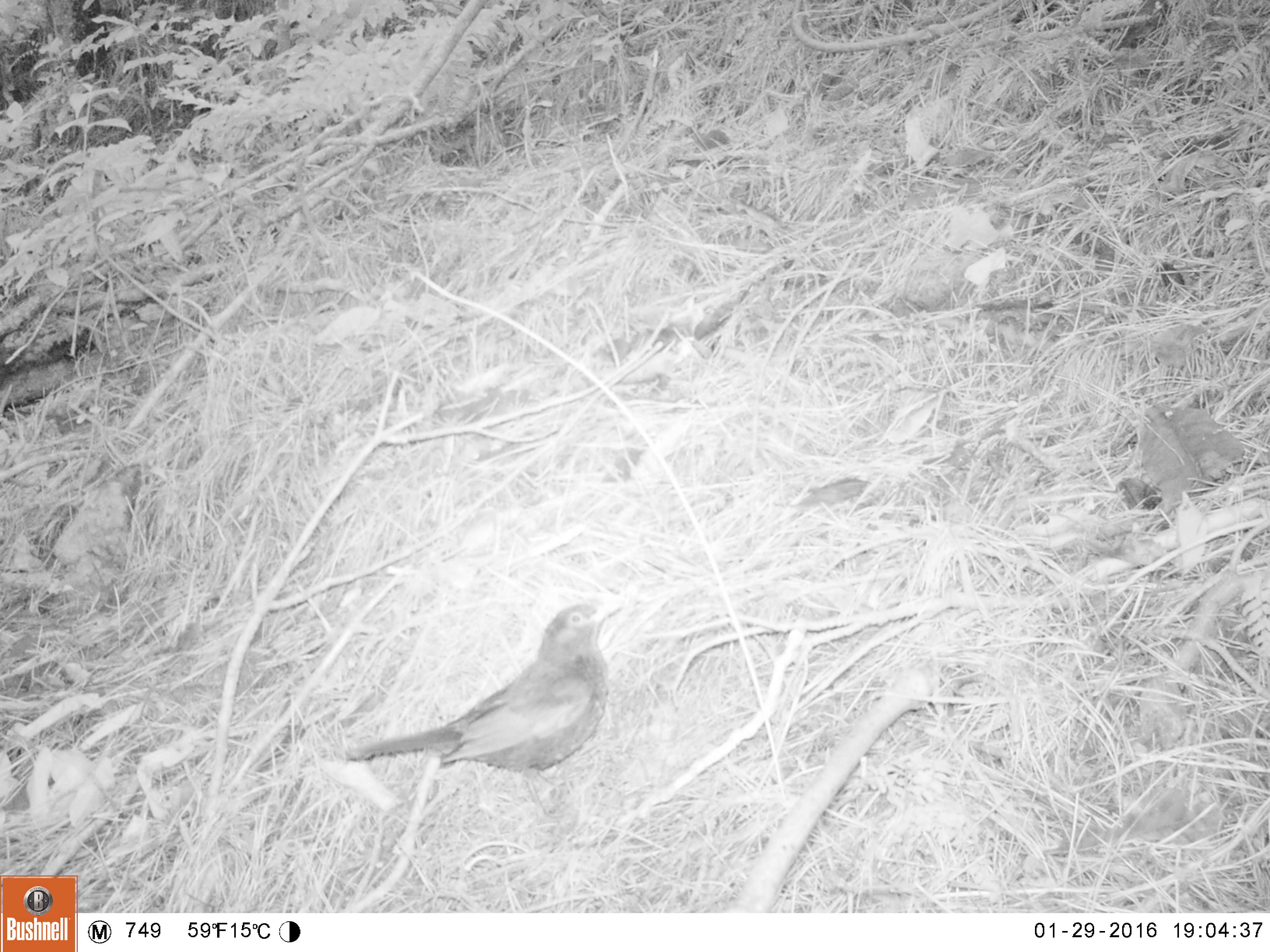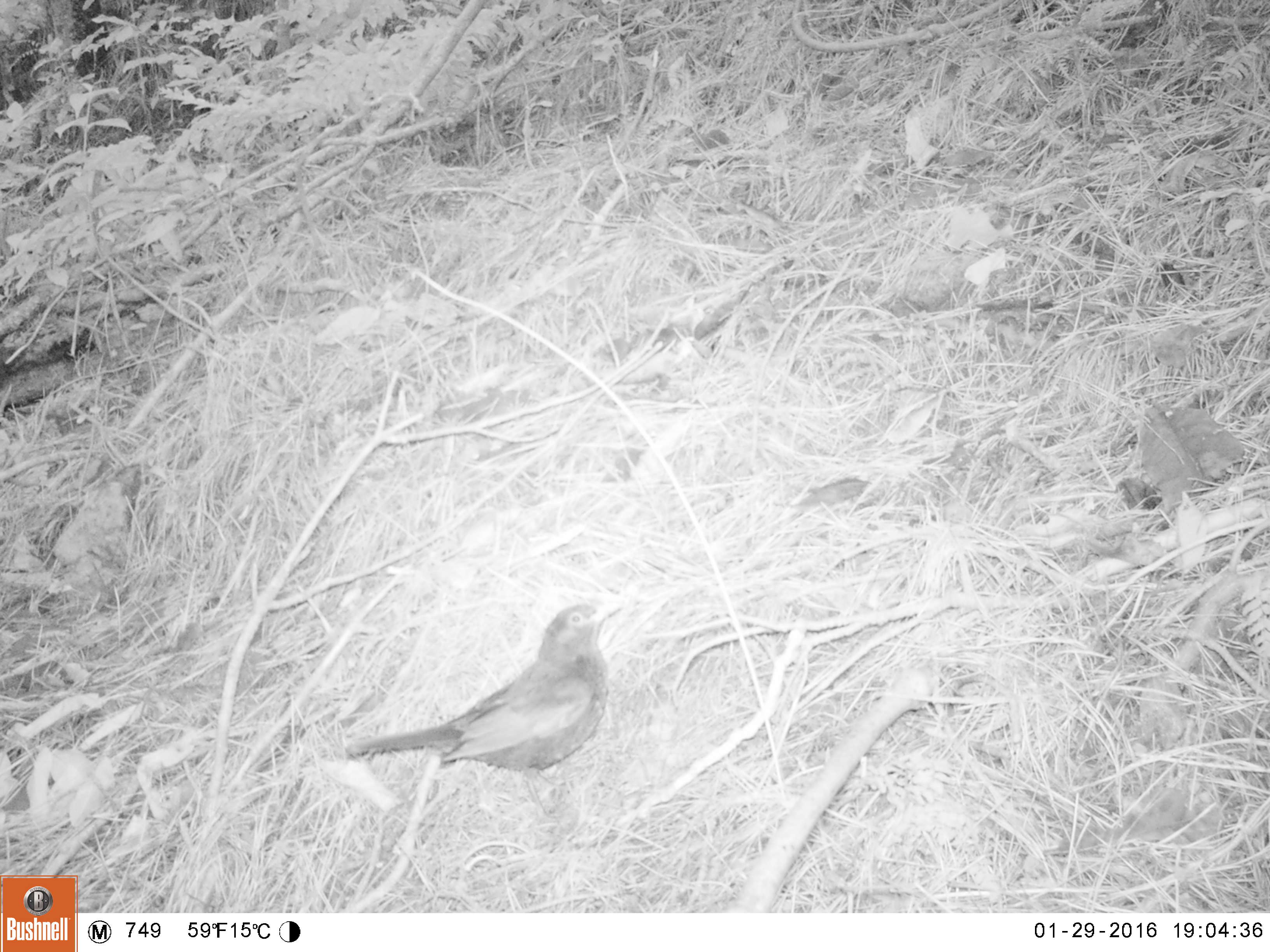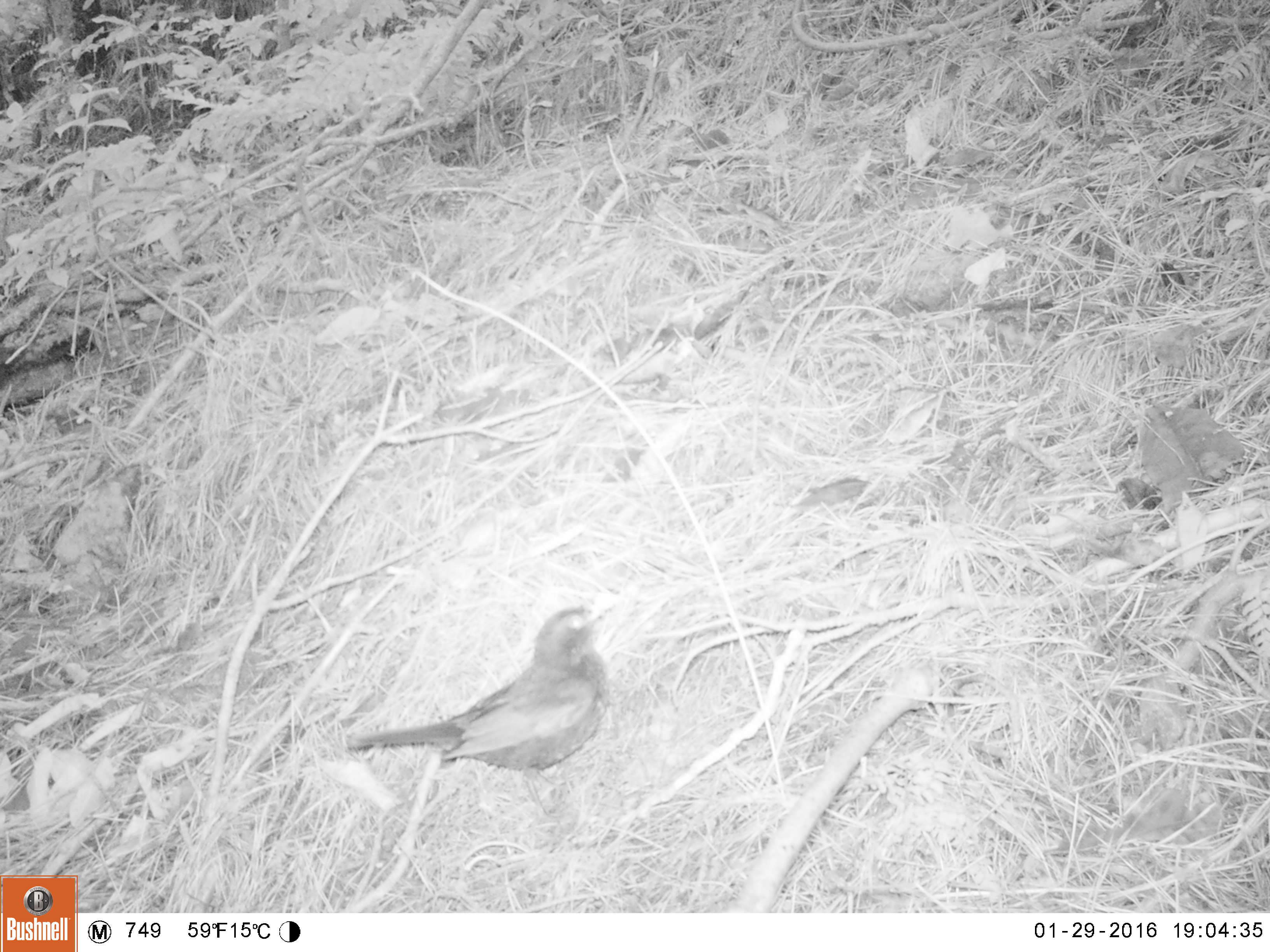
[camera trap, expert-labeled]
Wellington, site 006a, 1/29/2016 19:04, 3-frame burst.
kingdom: Animalia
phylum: Chordata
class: Aves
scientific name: Aves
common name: bird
Bird (Aves).